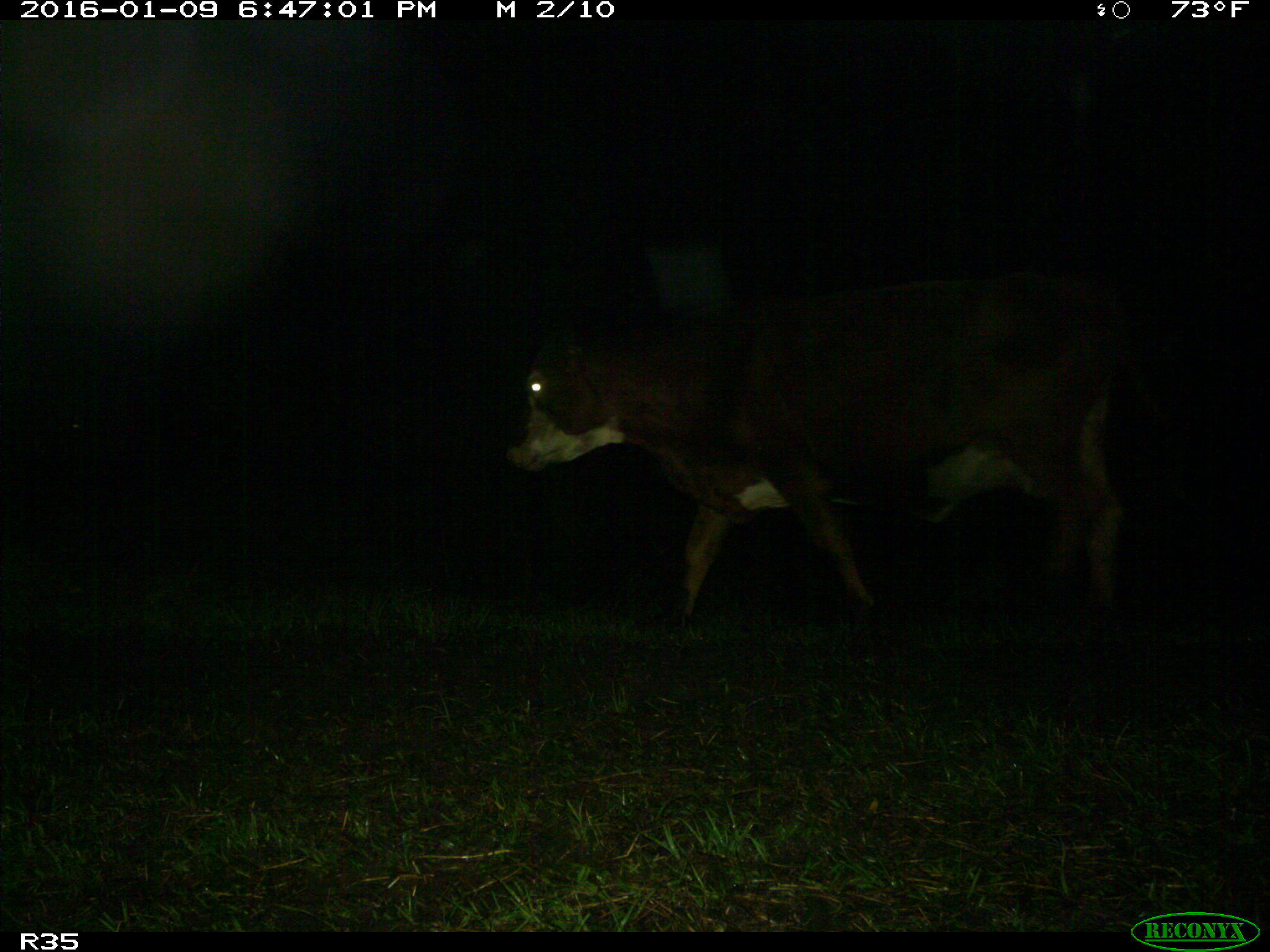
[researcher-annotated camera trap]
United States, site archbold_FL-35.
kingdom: Animalia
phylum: Chordata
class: Mammalia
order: Artiodactyla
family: Bovidae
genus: Bos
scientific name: Bos taurus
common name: domestic cow